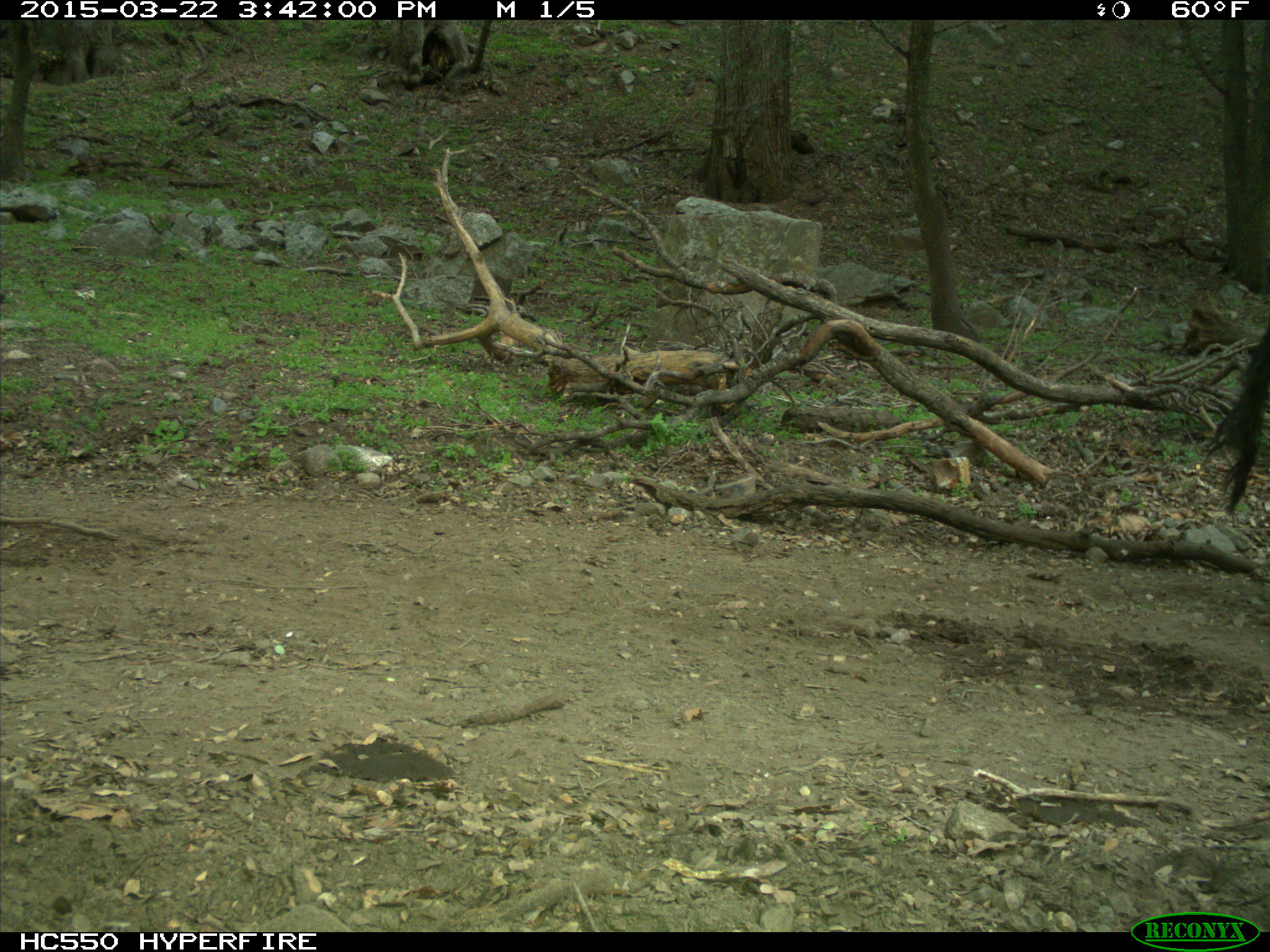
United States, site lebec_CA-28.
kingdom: Animalia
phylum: Chordata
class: Mammalia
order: Artiodactyla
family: Bovidae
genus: Bos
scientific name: Bos taurus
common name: domestic cow